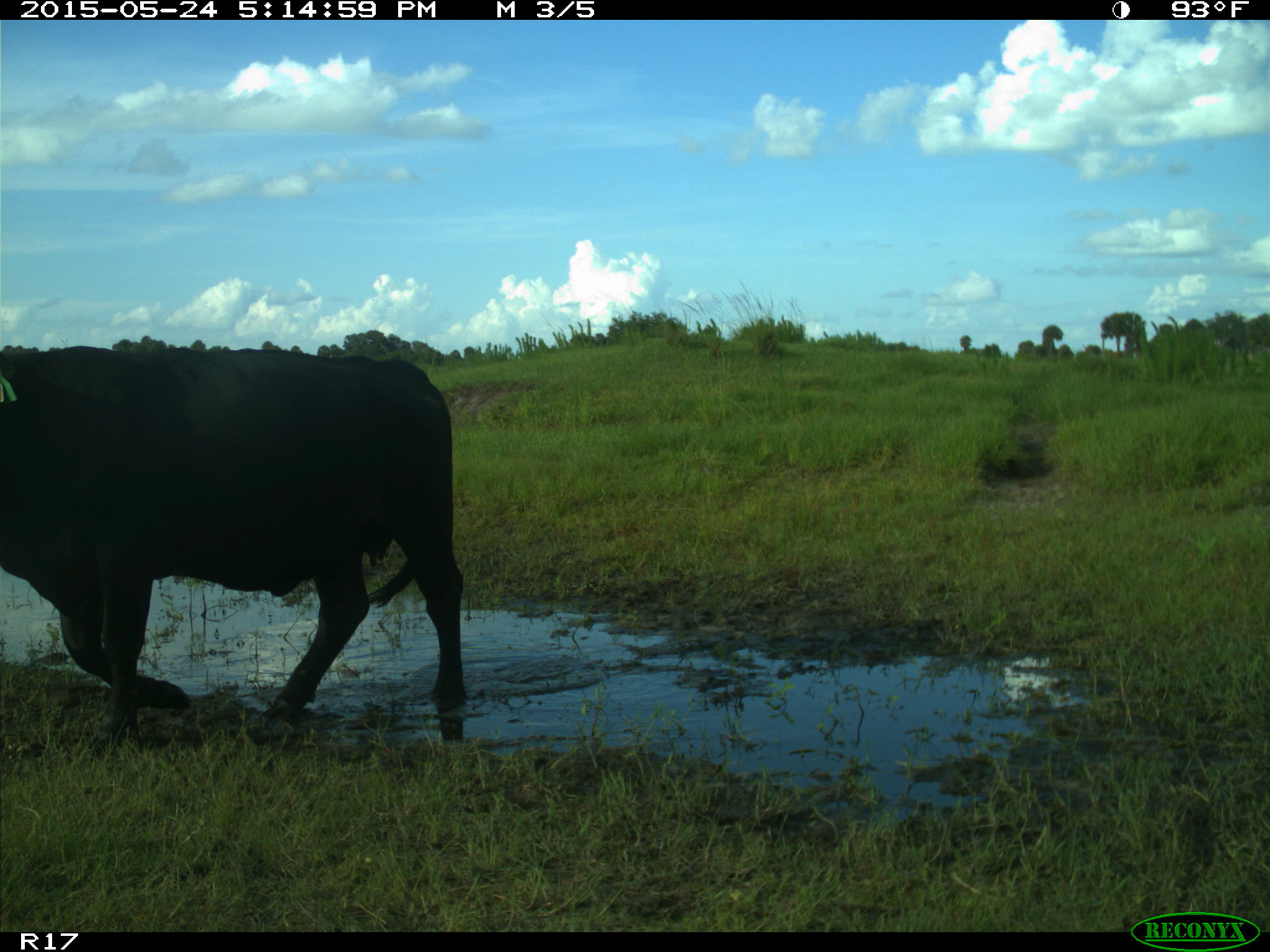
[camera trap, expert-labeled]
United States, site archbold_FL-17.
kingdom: Animalia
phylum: Chordata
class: Mammalia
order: Artiodactyla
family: Bovidae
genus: Bos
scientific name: Bos taurus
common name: domestic cow